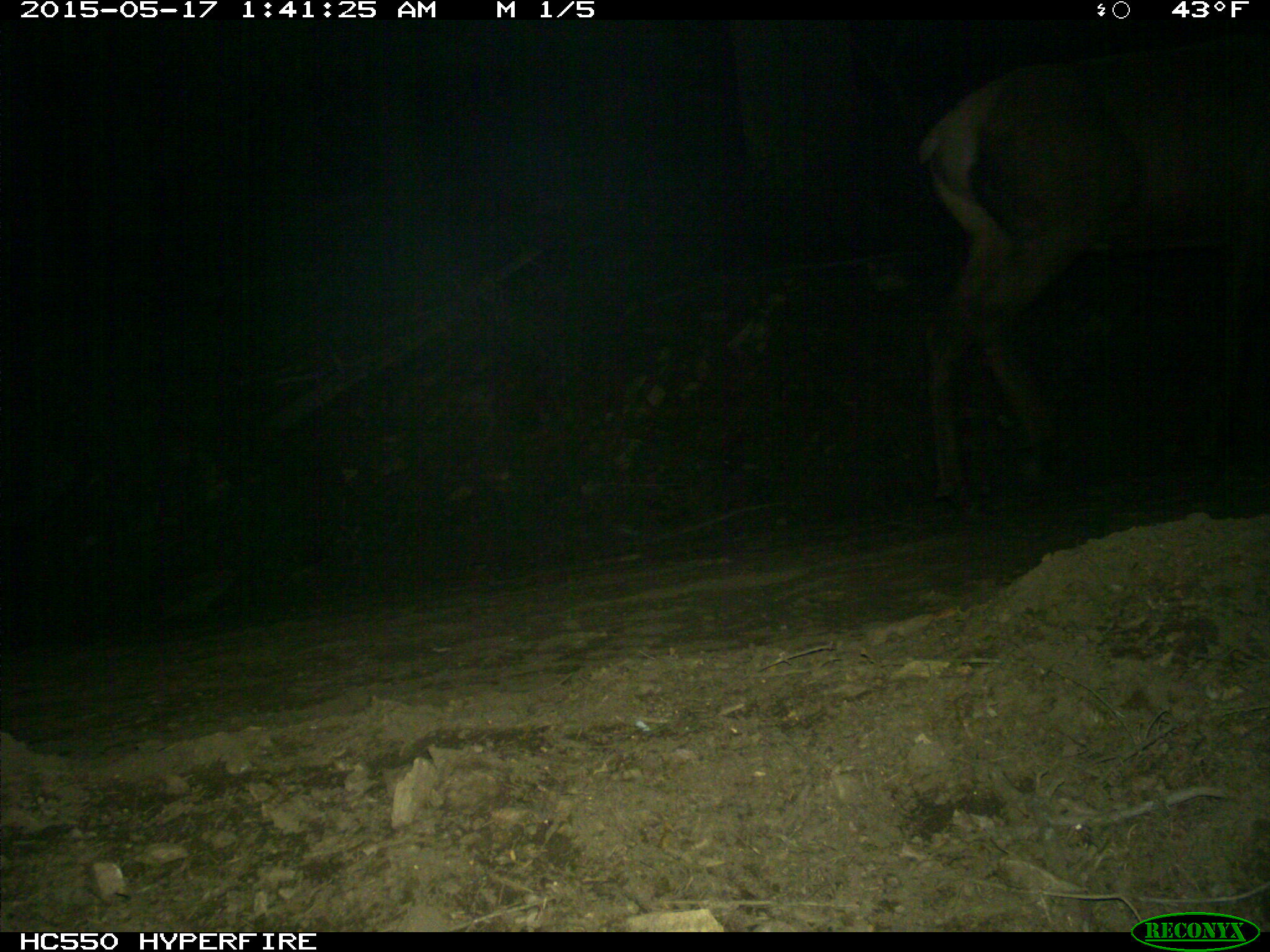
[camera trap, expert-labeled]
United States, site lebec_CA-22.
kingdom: Animalia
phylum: Chordata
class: Mammalia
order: Artiodactyla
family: Cervidae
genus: Cervus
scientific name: Cervus canadensis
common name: elk